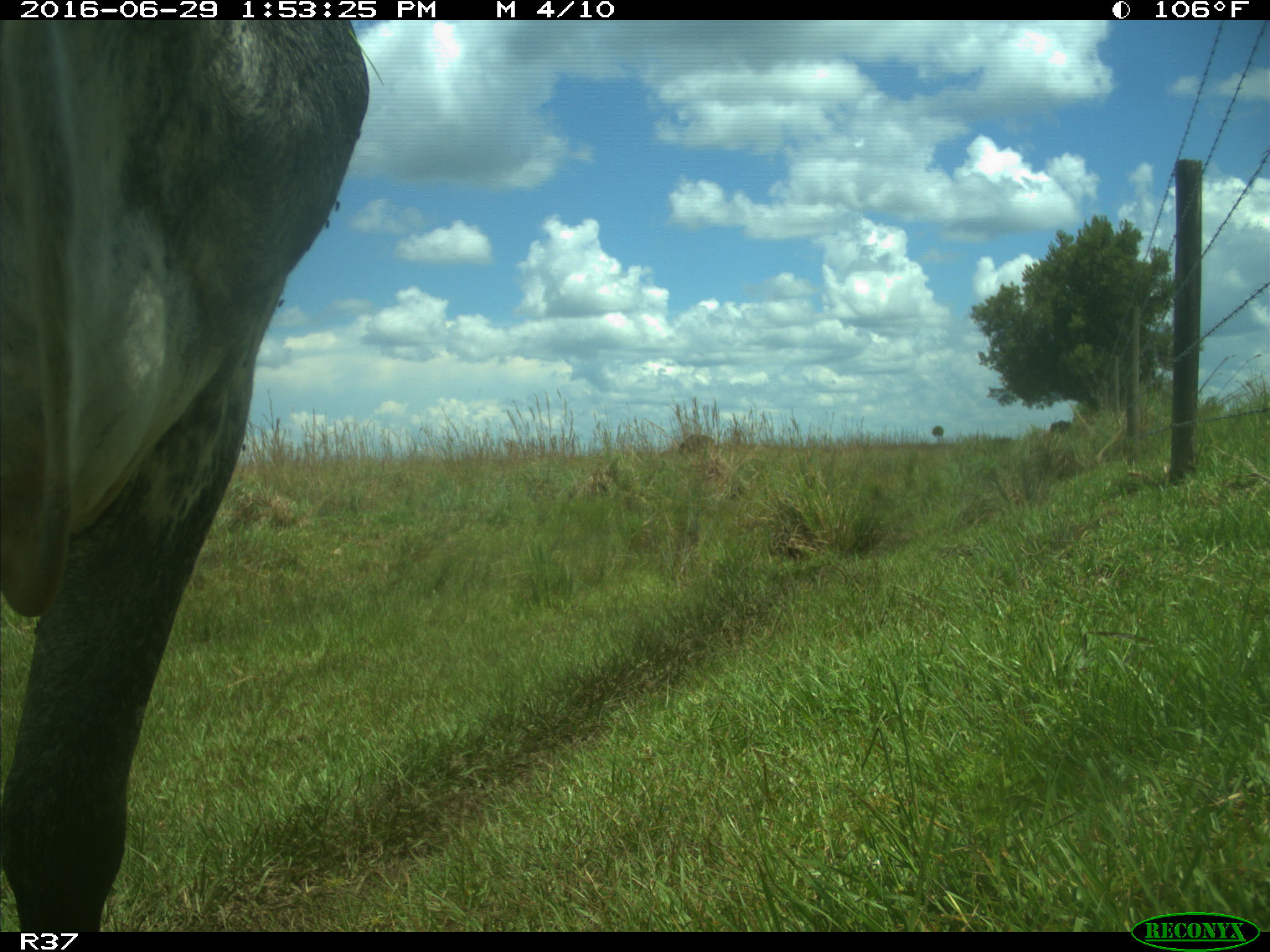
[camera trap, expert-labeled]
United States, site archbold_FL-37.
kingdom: Animalia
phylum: Chordata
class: Mammalia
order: Artiodactyla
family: Bovidae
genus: Bos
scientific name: Bos taurus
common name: domestic cow